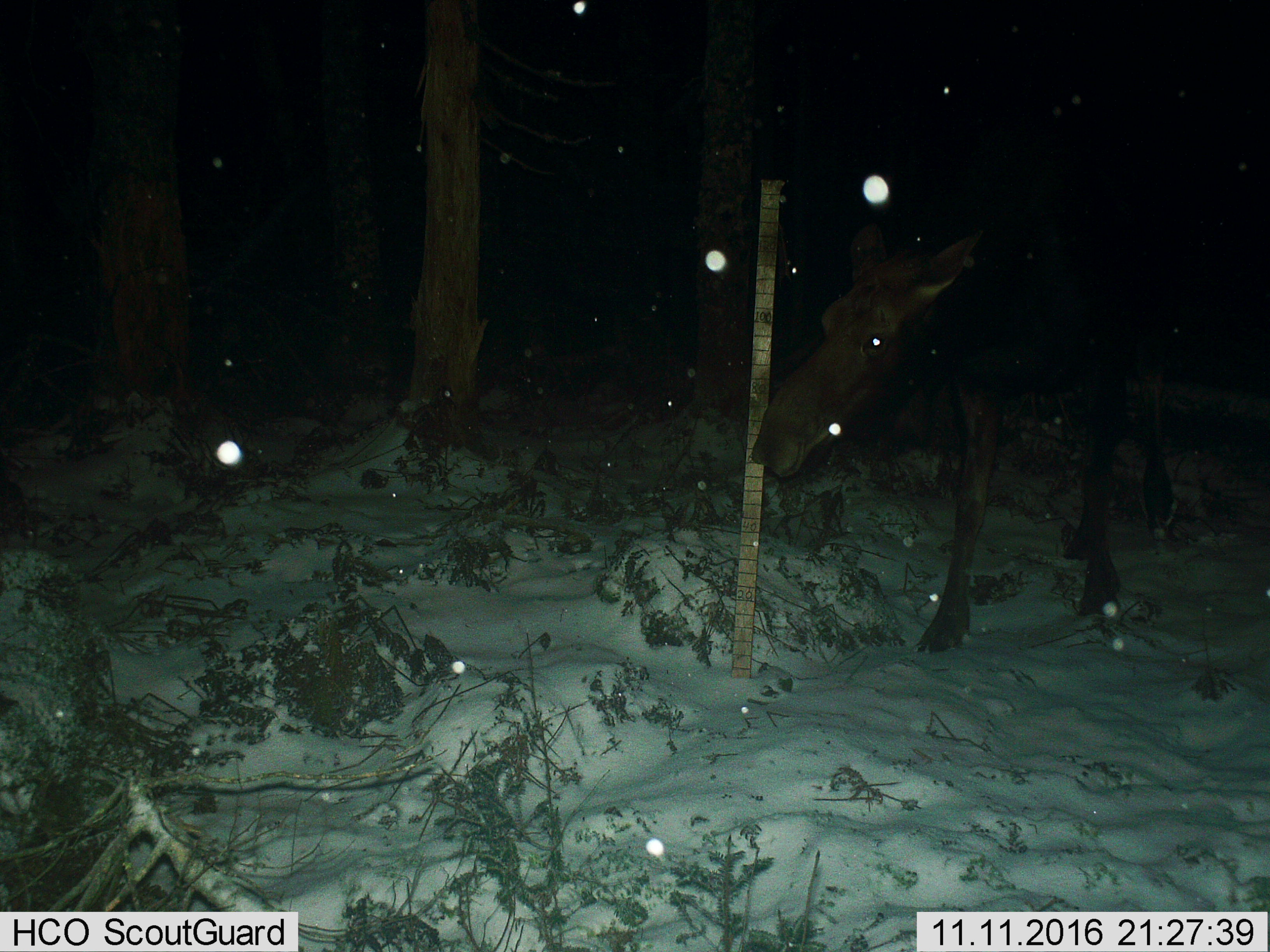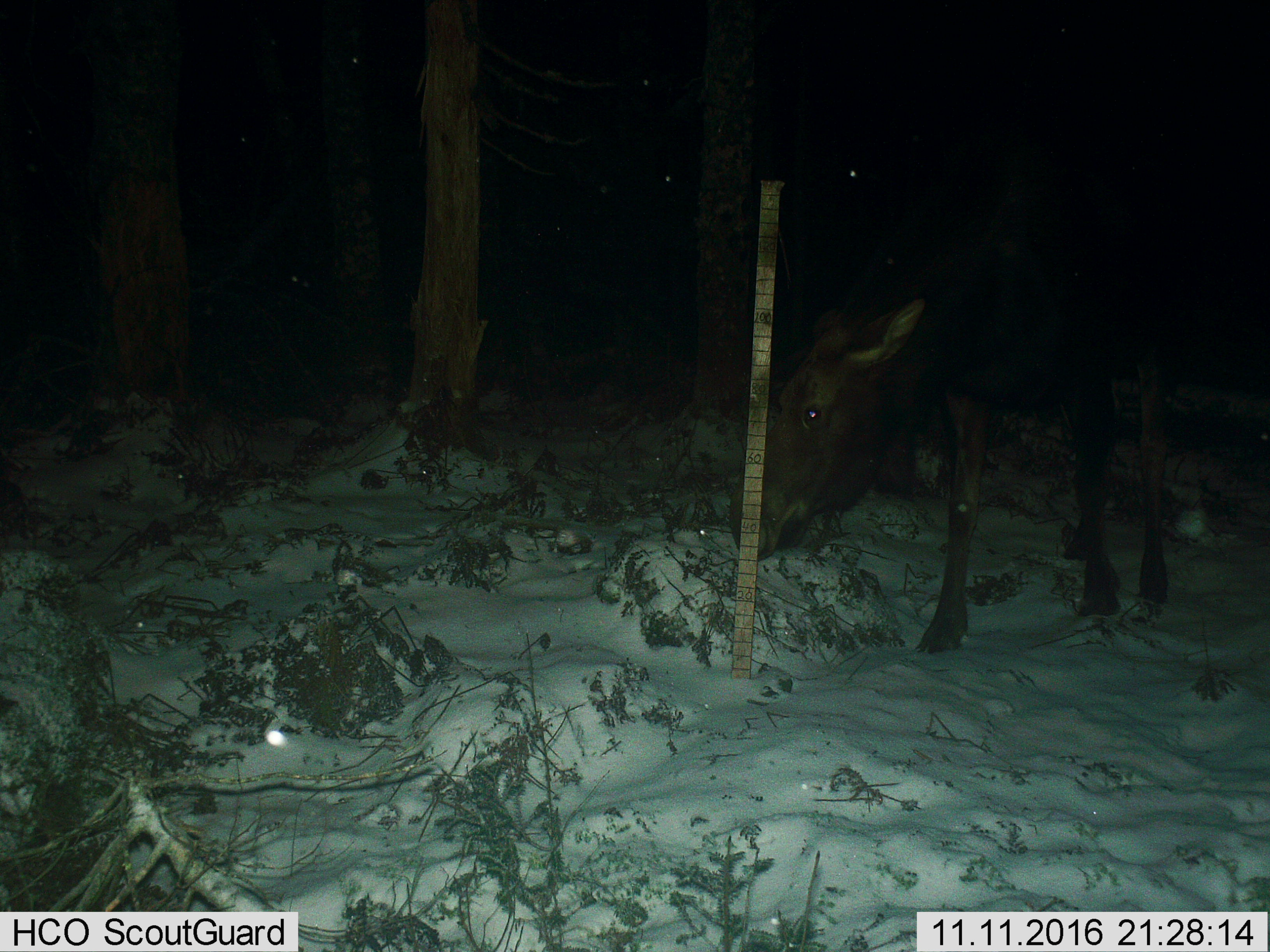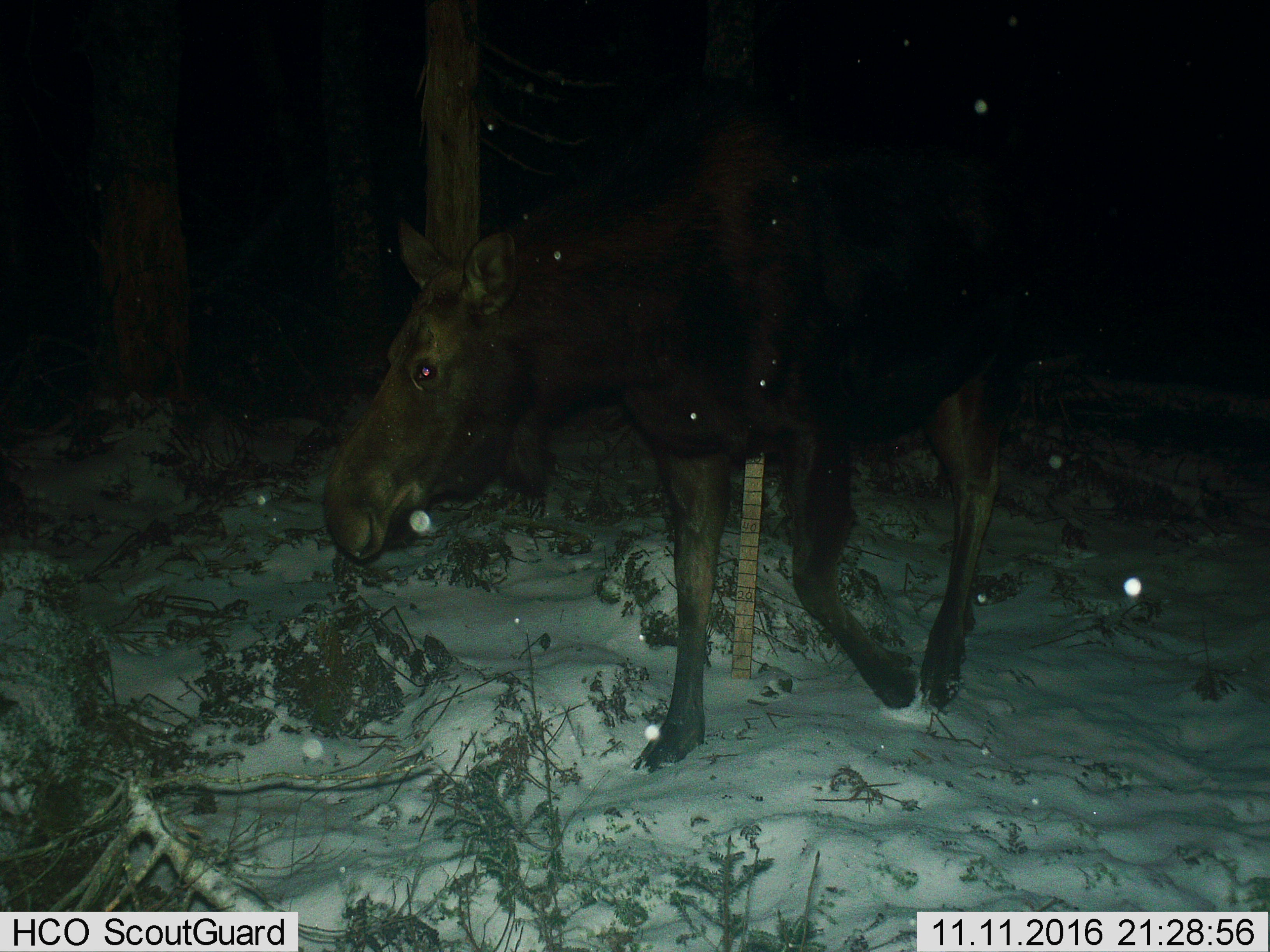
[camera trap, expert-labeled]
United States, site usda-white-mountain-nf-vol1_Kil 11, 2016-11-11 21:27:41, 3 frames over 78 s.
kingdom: Animalia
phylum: Chordata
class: Mammalia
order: Artiodactyla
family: Cervidae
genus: Alces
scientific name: Alces alces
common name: moose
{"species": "moose (Alces alces)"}